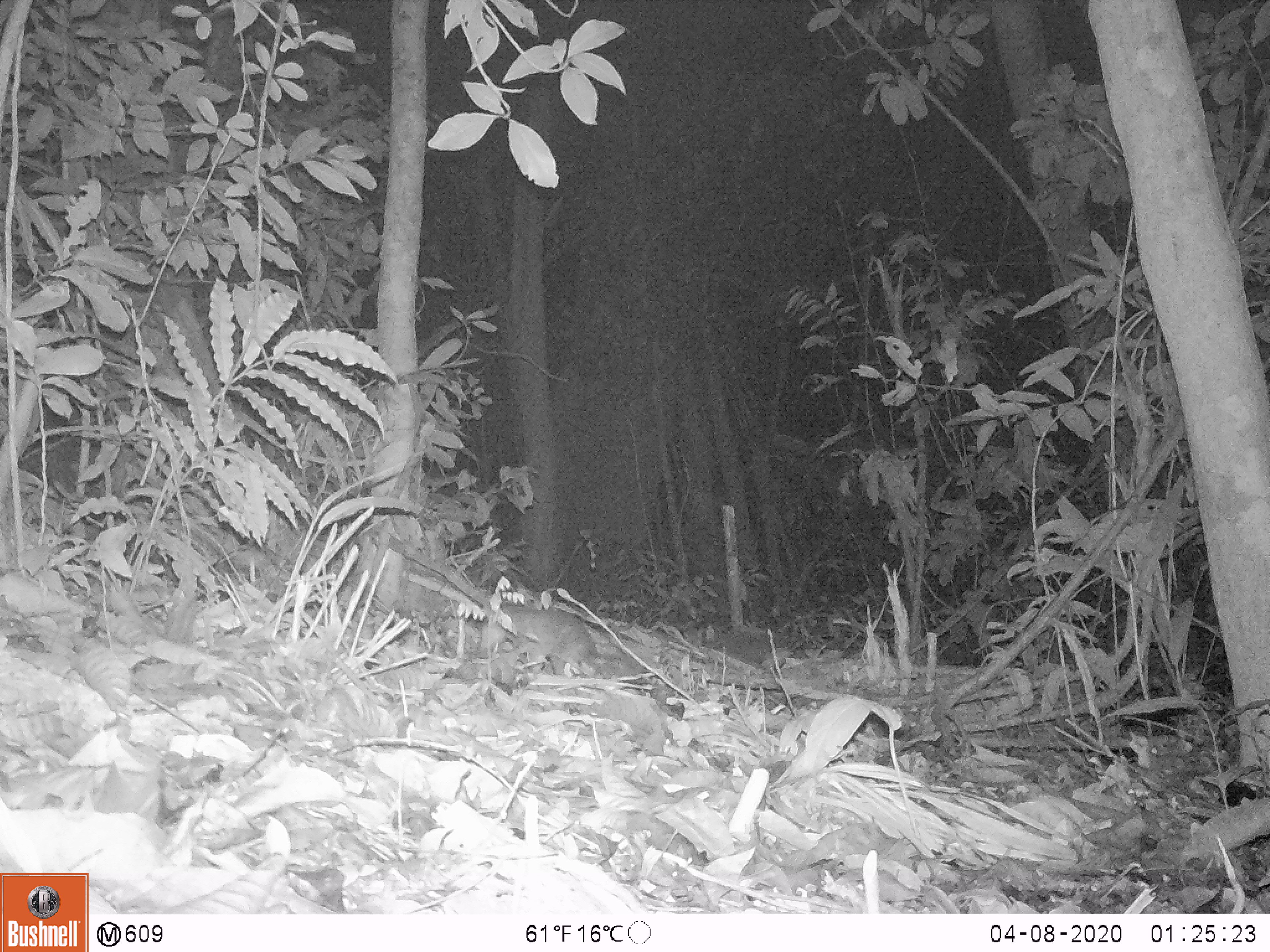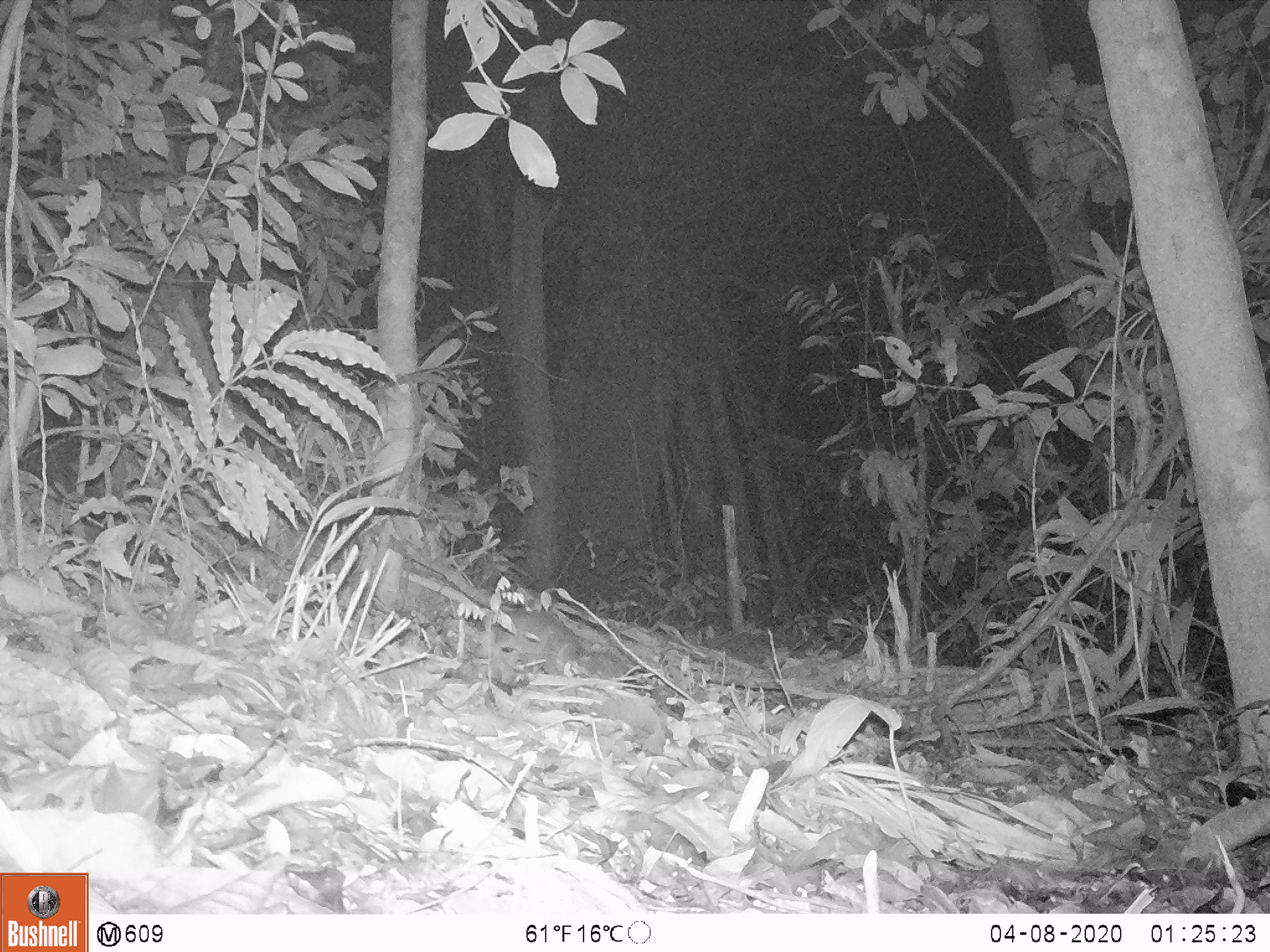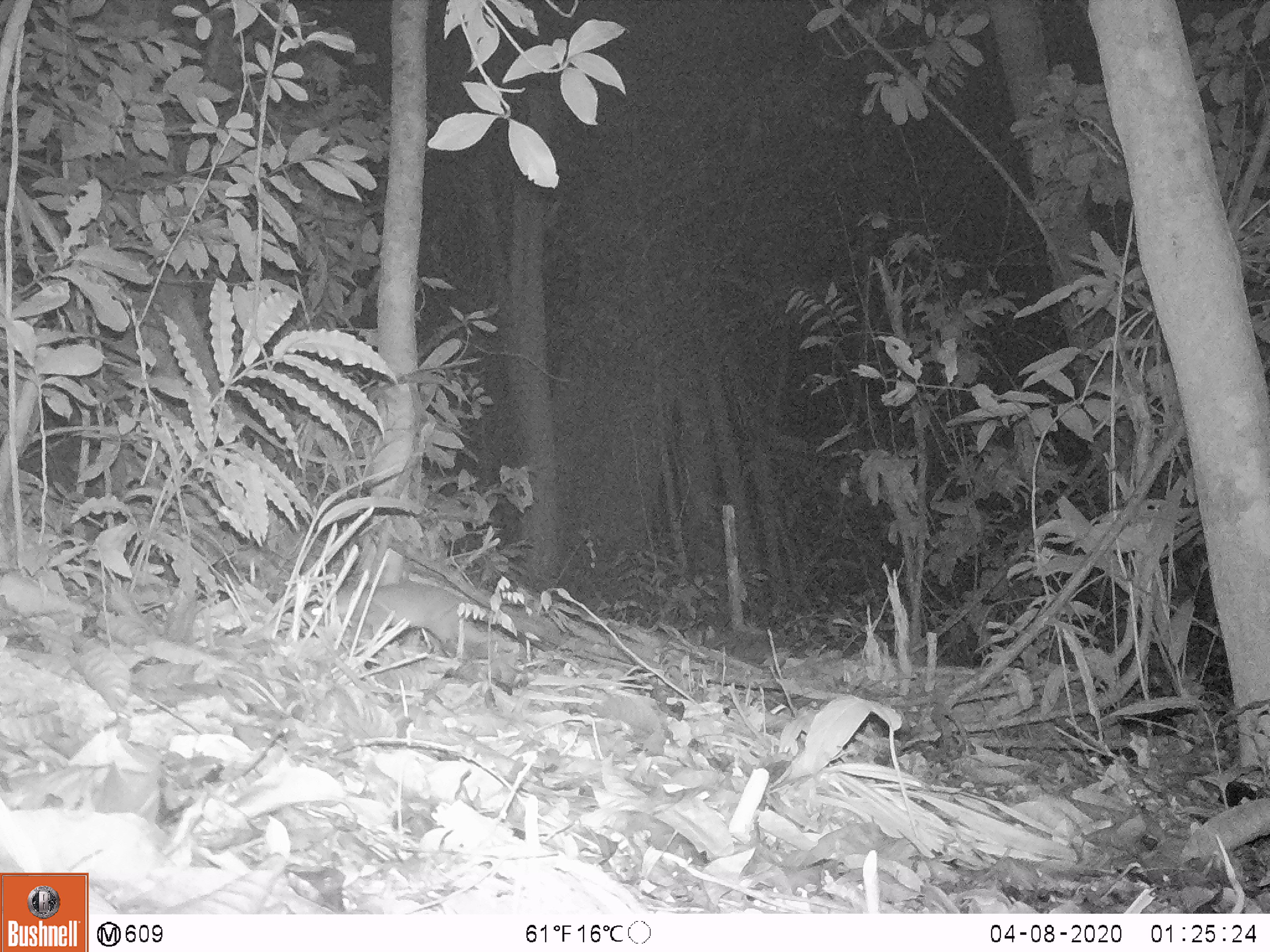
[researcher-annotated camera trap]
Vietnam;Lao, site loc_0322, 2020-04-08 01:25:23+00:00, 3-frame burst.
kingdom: Animalia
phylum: Chordata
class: Mammalia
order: Carnivora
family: Mustelidae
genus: Melogale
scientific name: Melogale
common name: ferret badger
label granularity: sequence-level